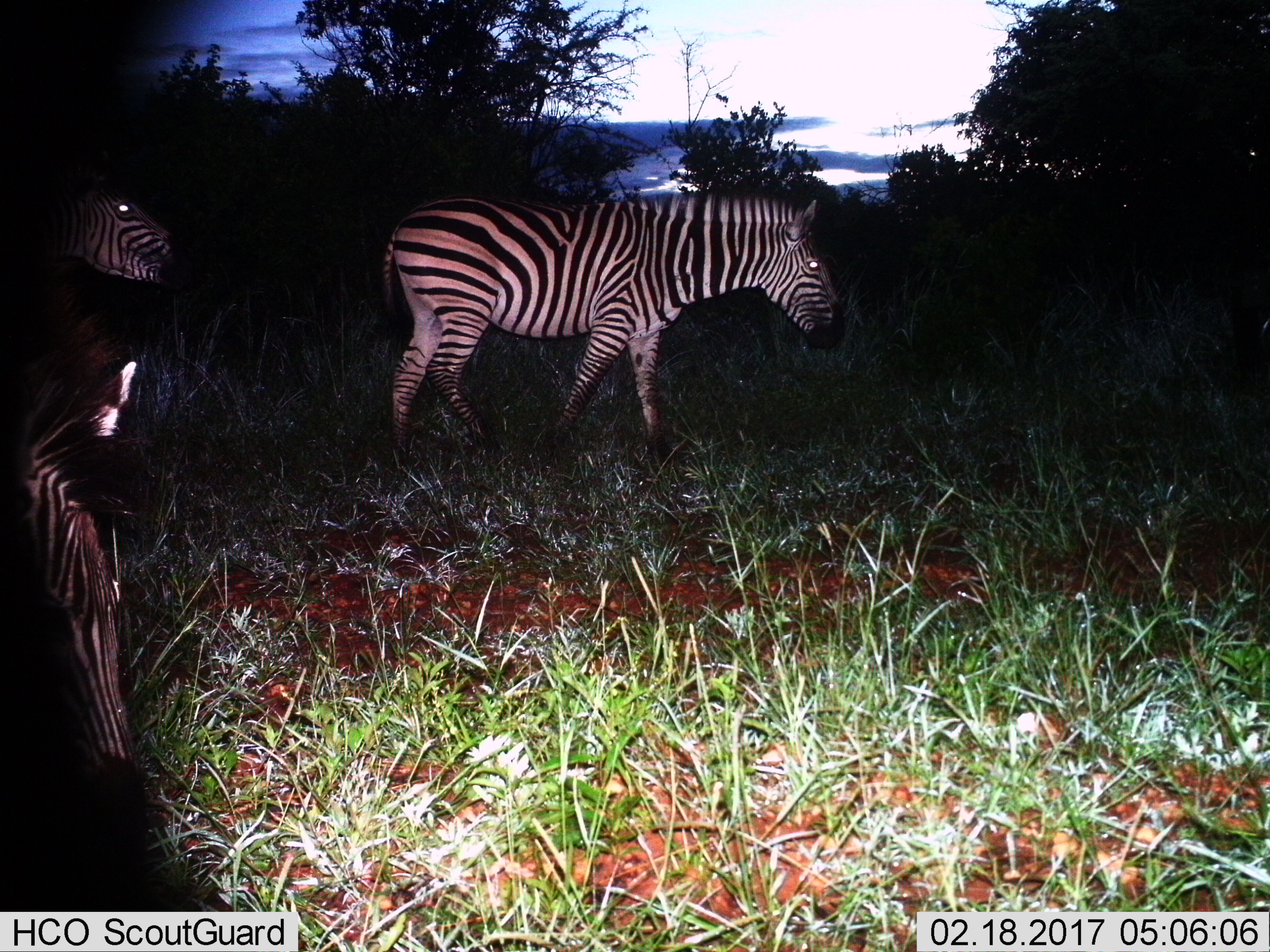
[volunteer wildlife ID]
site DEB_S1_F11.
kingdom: Animalia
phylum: Chordata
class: Mammalia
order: Perissodactyla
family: Equidae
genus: Equus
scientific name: Equus quagga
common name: plains zebra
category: zebraplains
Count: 3.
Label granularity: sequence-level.